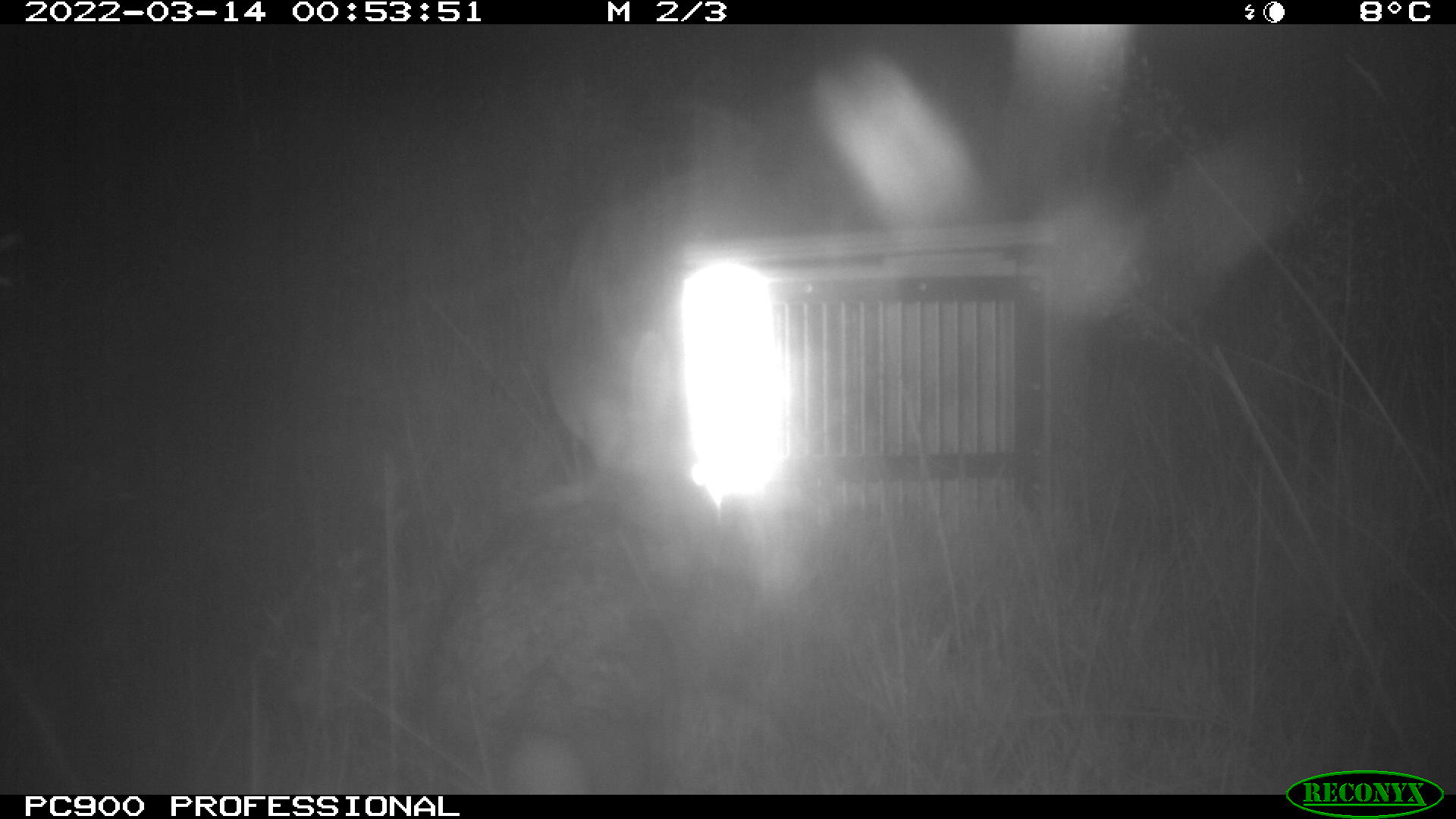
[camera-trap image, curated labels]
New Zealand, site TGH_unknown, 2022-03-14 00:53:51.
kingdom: Animalia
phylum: Chordata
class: Mammalia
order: Lagomorpha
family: Leporidae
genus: Oryctolagus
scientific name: Oryctolagus cuniculus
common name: european rabbit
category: rabbit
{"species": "rabbit (european rabbit) (Oryctolagus cuniculus)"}